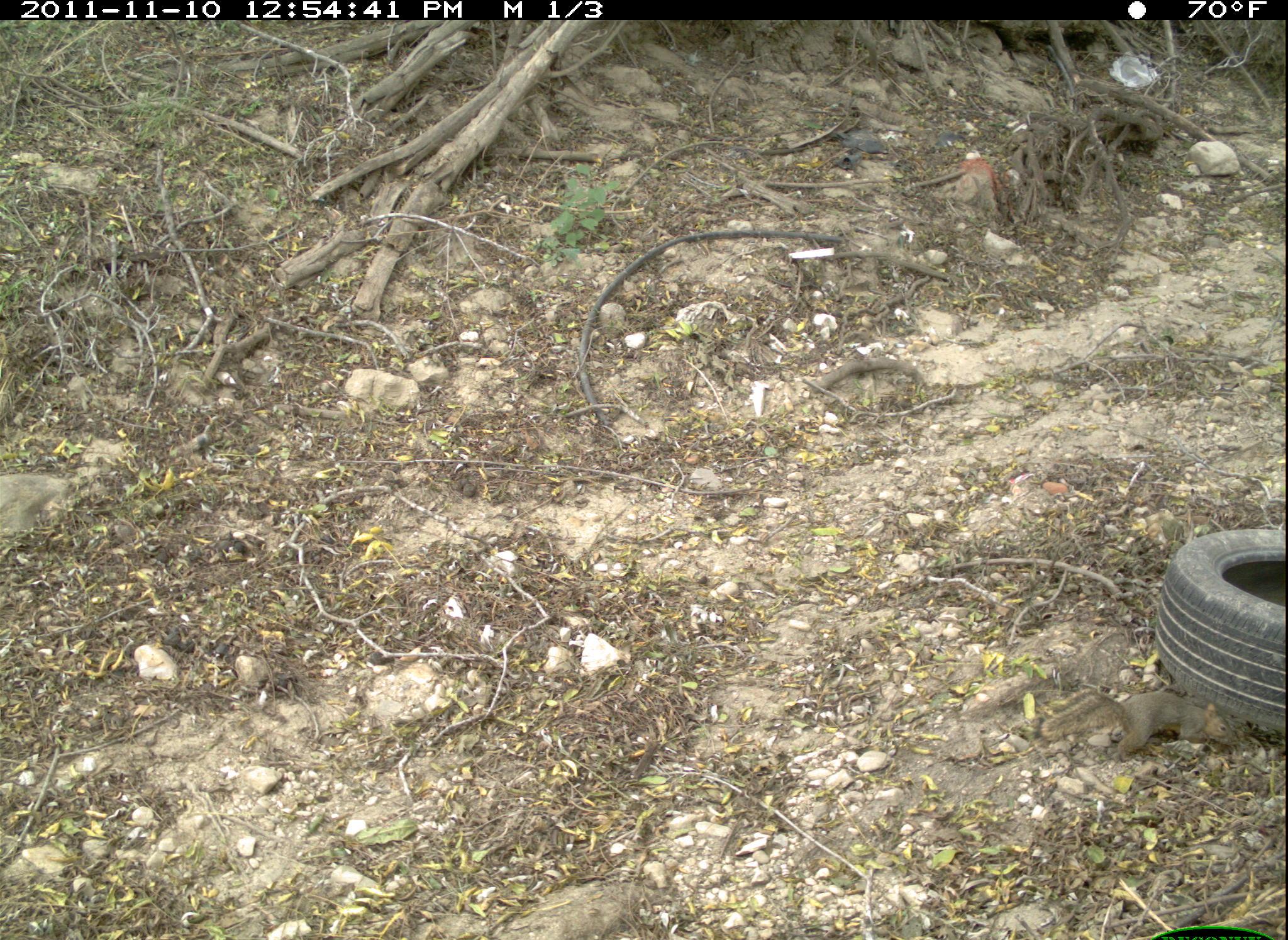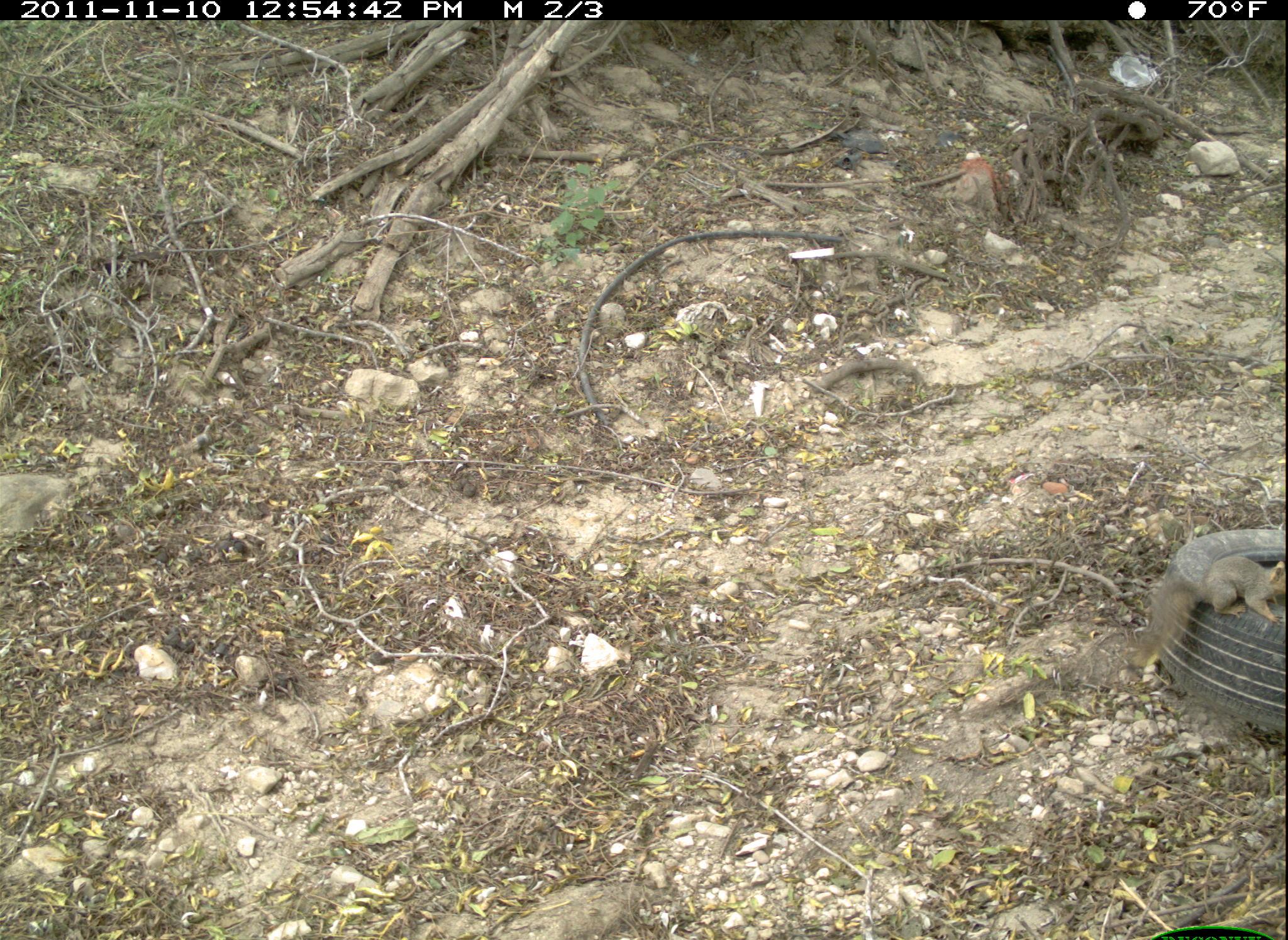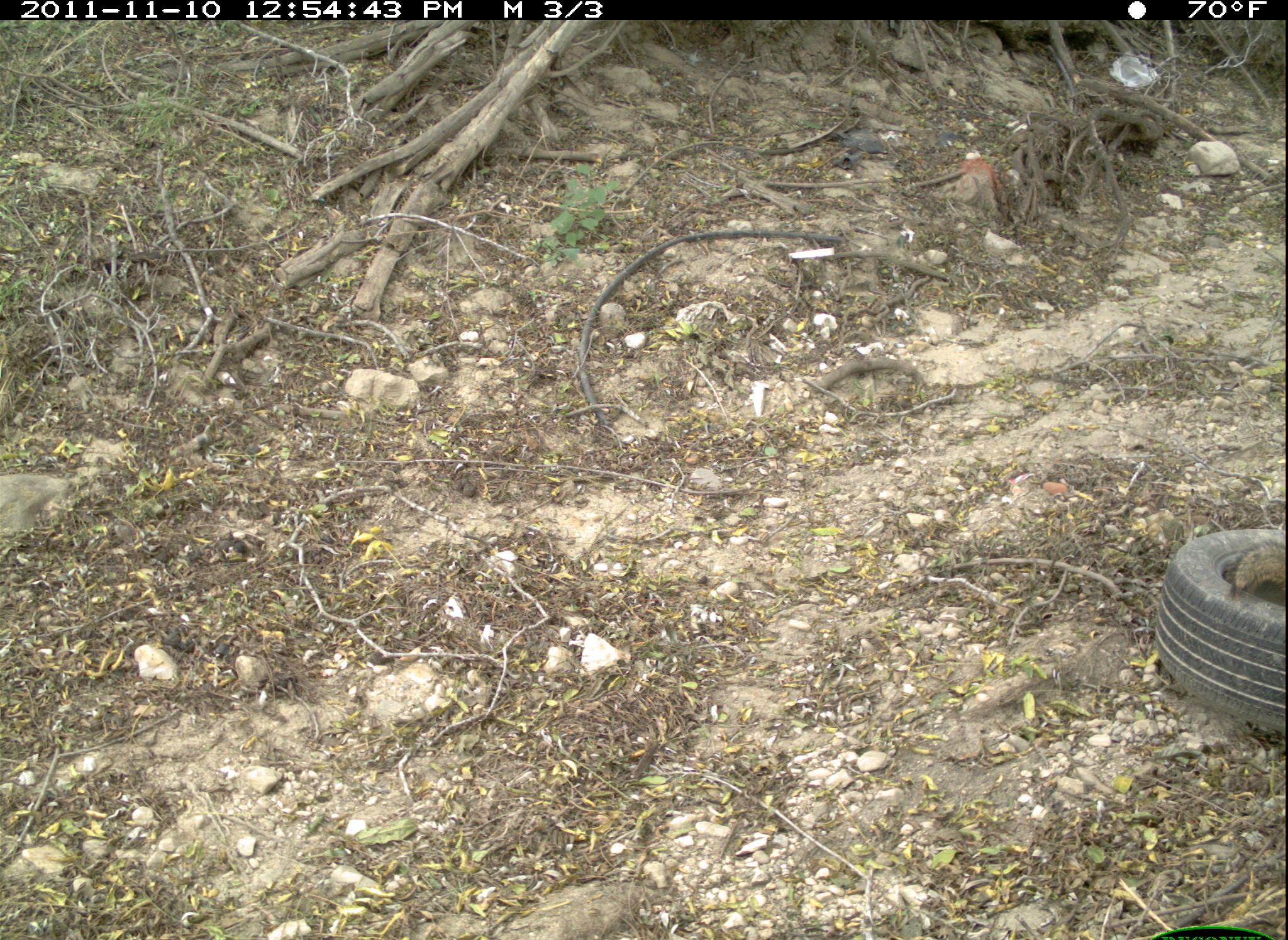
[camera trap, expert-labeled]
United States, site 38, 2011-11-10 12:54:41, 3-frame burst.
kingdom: Animalia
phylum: Chordata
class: Mammalia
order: Rodentia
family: Sciuridae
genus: Sciurus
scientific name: Sciurus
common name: squirrel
Squirrel (Sciurus).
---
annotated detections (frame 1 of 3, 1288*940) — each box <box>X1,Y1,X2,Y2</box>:
squirrel: <box>1029,683,1248,778</box>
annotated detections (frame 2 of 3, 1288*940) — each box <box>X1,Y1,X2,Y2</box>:
squirrel: <box>1121,546,1286,680</box>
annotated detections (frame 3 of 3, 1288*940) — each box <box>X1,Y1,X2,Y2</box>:
squirrel: <box>1220,527,1286,606</box>